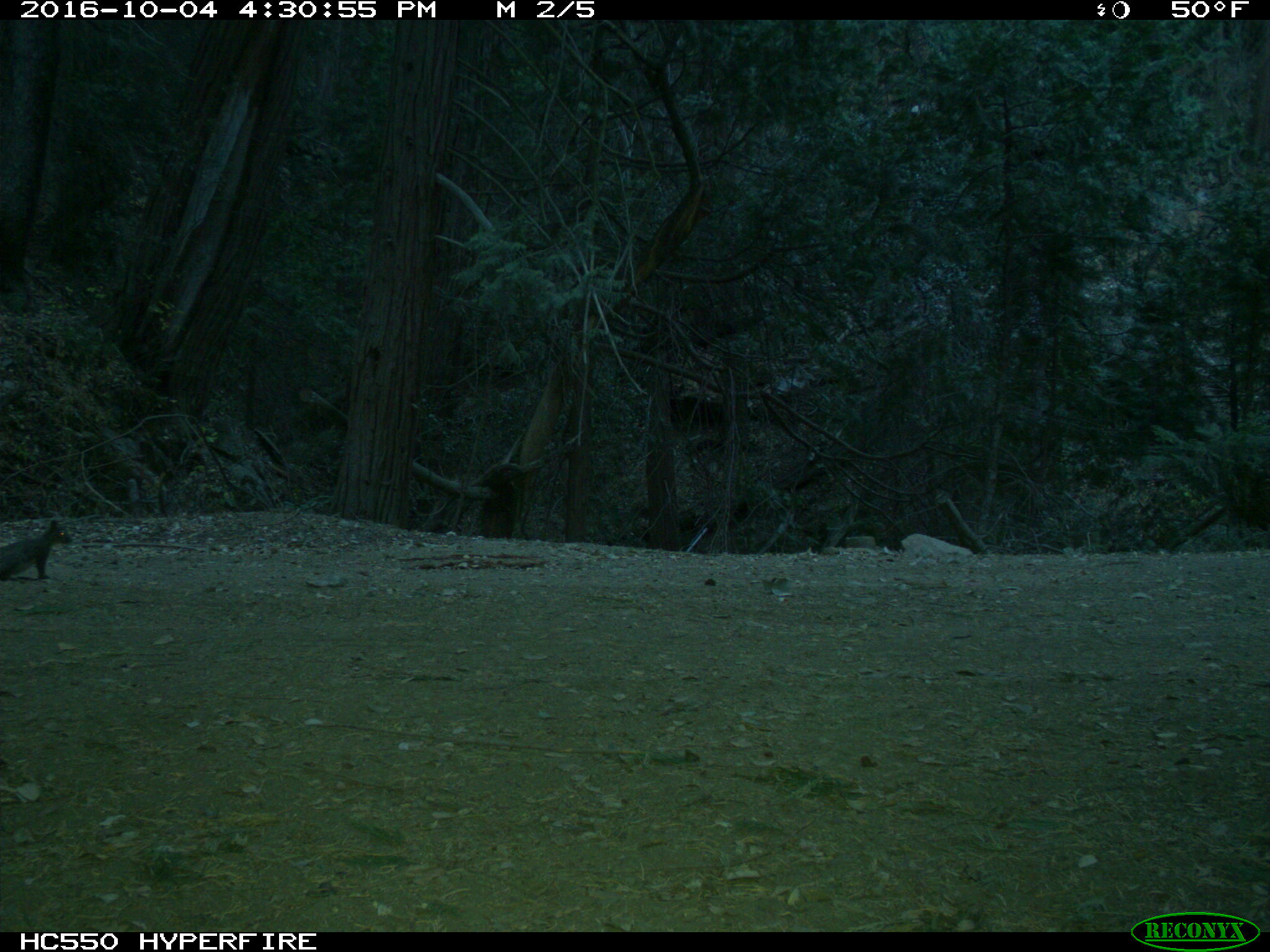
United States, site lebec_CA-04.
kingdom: Animalia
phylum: Chordata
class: Mammalia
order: Rodentia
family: Sciuridae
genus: Sciurus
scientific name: Sciurus carolinensis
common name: eastern gray squirrel